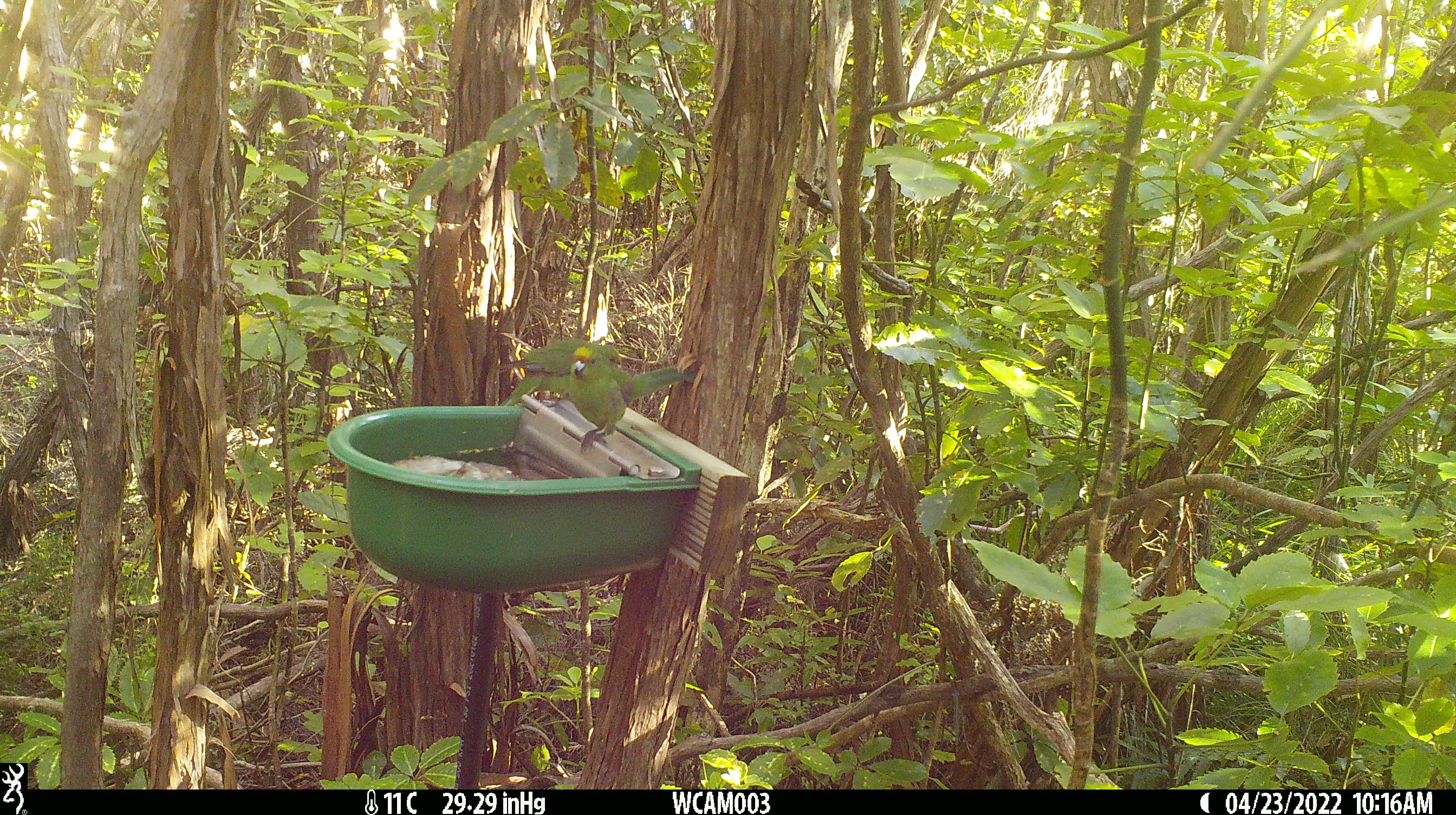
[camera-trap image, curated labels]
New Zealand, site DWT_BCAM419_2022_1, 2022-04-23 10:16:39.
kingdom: Animalia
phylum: Chordata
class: Aves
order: Psittaciformes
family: Psittaculidae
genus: Cyanoramphus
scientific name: Cyanoramphus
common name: parakeet